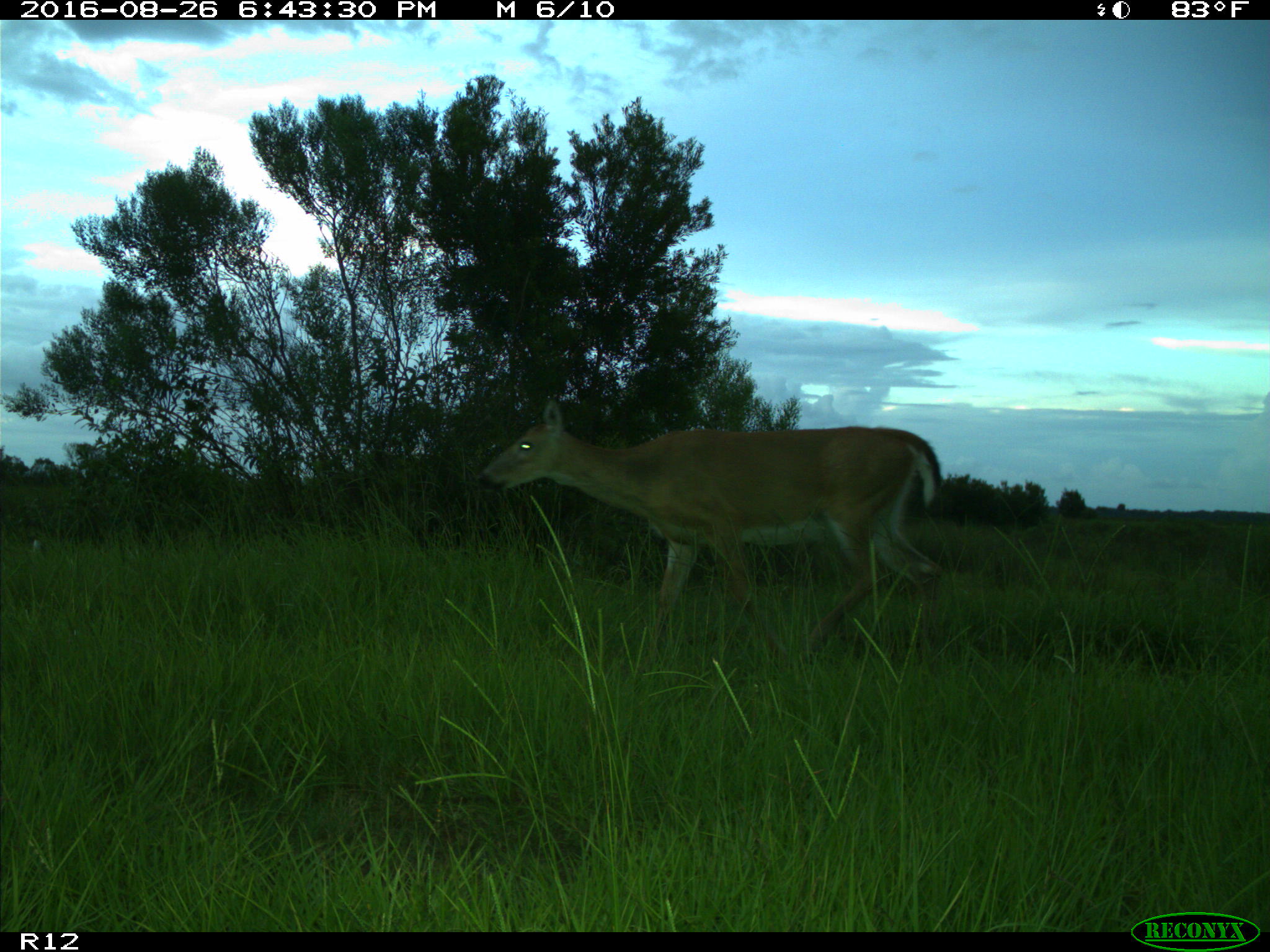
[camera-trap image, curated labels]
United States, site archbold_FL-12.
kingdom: Animalia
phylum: Chordata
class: Mammalia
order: Artiodactyla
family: Cervidae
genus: Odocoileus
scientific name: Odocoileus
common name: deer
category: unidentified deer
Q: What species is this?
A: Unidentified deer (deer) (Odocoileus).